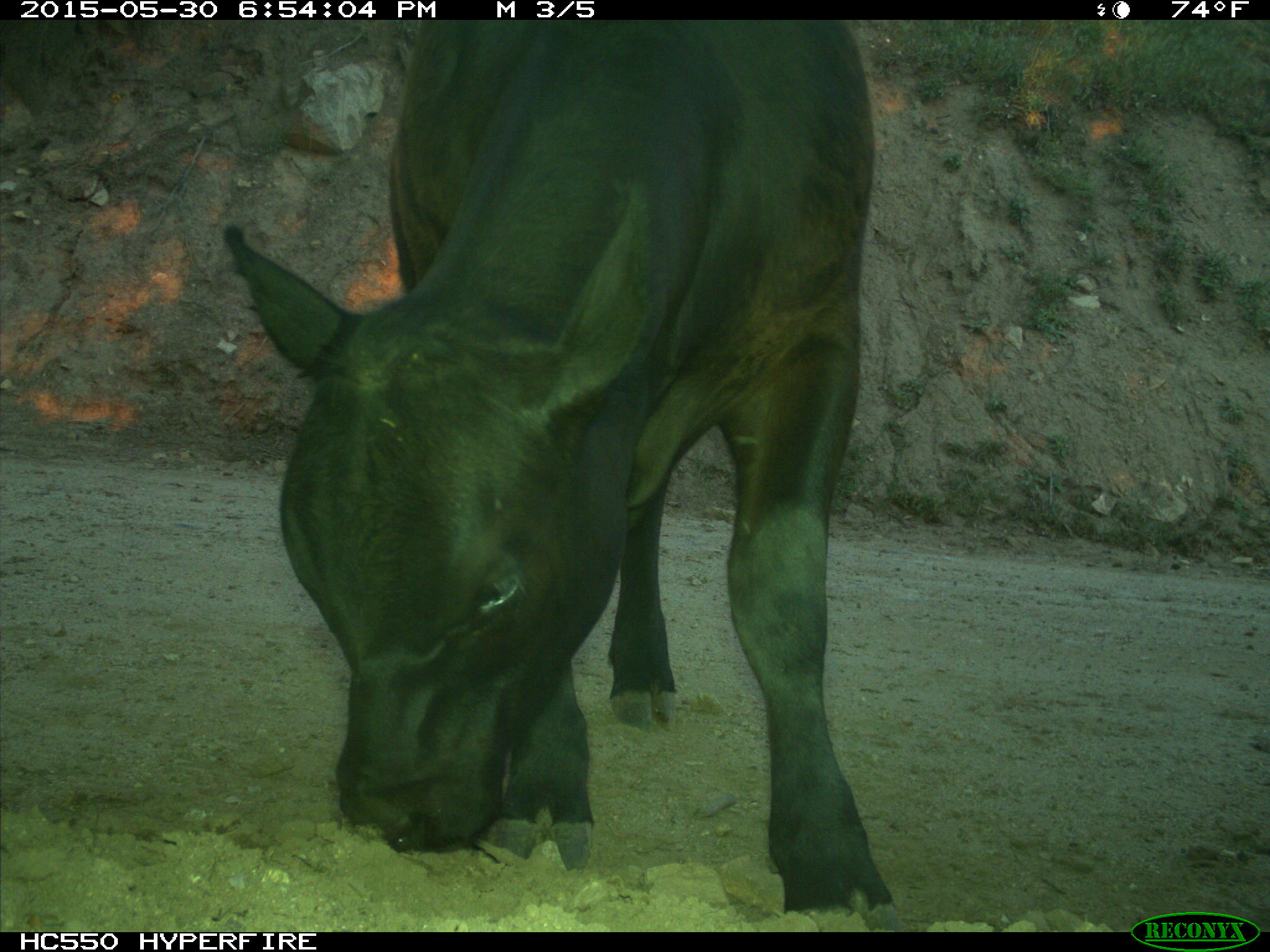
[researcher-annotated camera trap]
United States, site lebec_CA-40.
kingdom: Animalia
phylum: Chordata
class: Mammalia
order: Artiodactyla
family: Bovidae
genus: Bos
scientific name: Bos taurus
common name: domestic cow